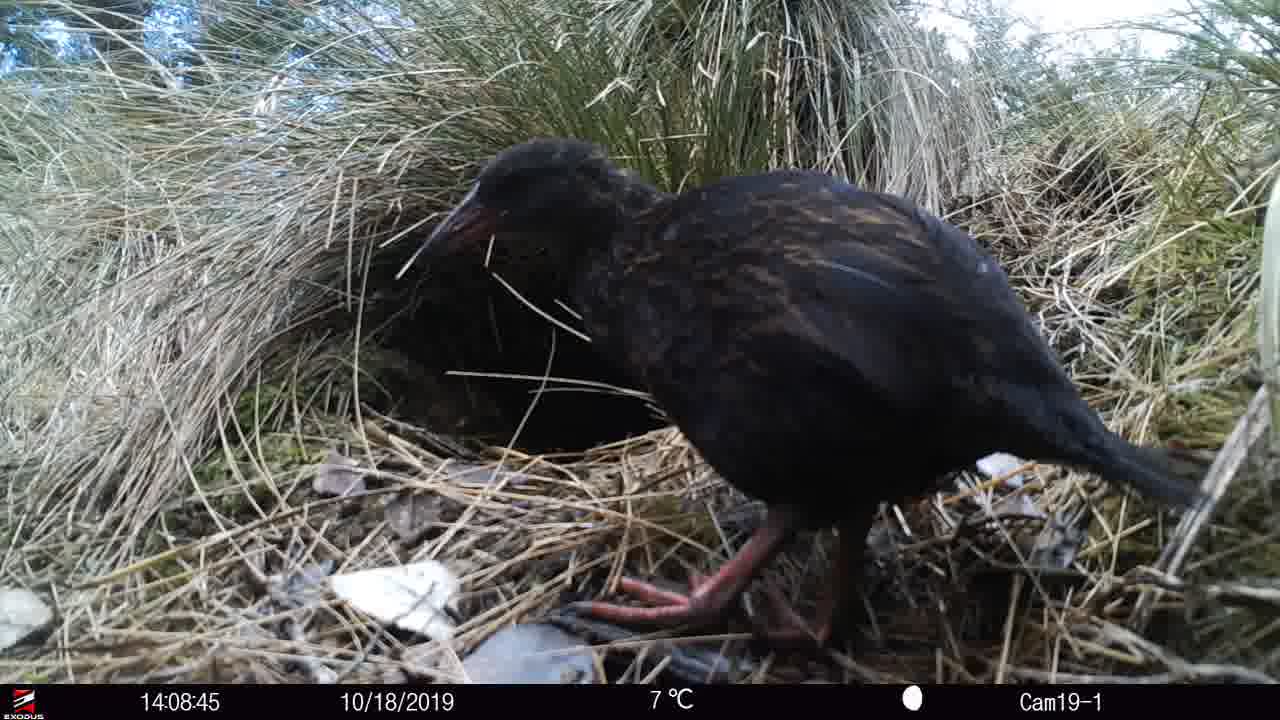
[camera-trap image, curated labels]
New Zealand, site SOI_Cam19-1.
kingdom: Animalia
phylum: Chordata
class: Aves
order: Gruiformes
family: Rallidae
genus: Gallirallus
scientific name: Gallirallus australis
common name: weka